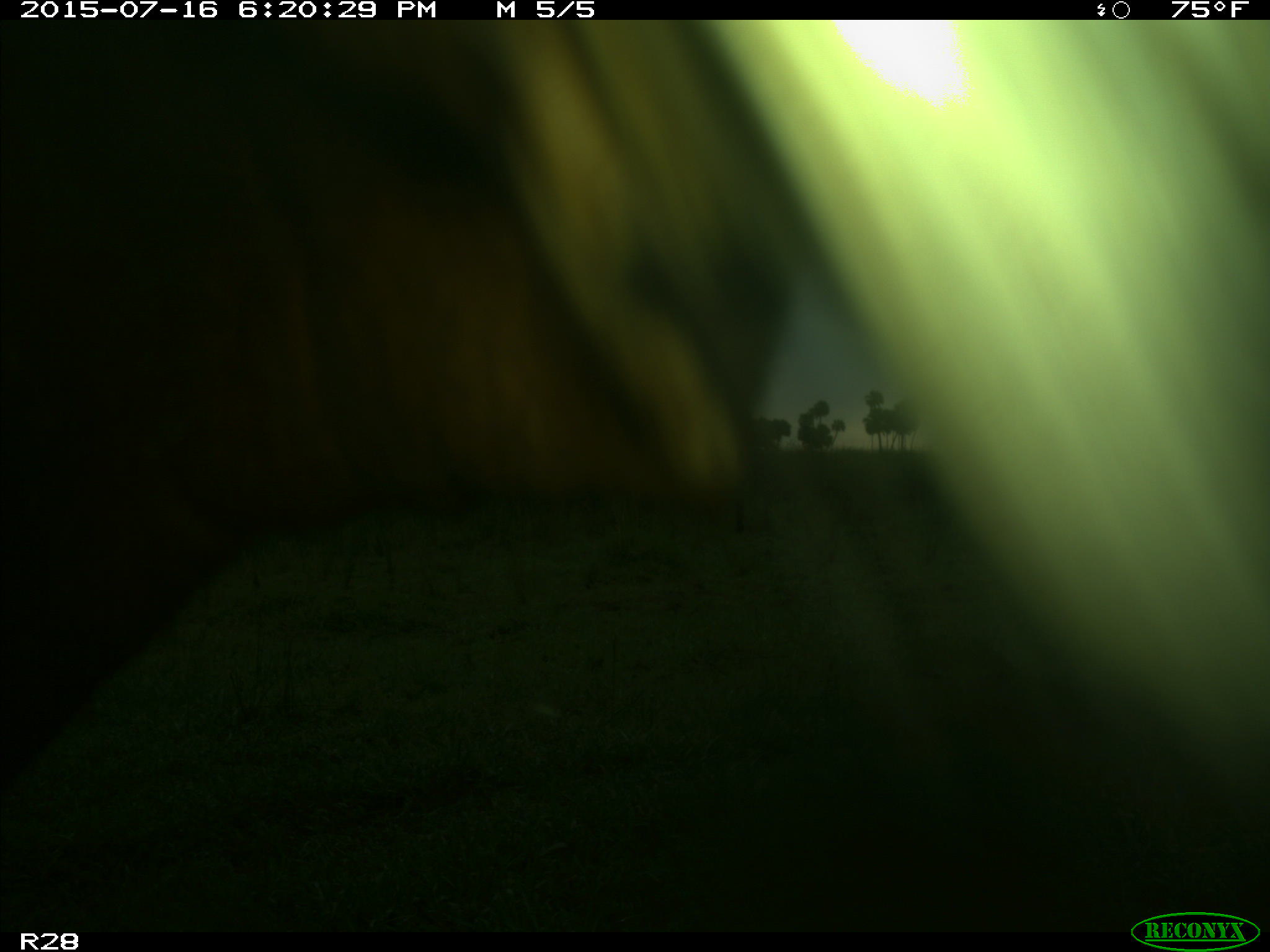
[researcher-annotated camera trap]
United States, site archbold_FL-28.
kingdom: Animalia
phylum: Chordata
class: Mammalia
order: Artiodactyla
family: Bovidae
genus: Bos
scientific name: Bos taurus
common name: domestic cow